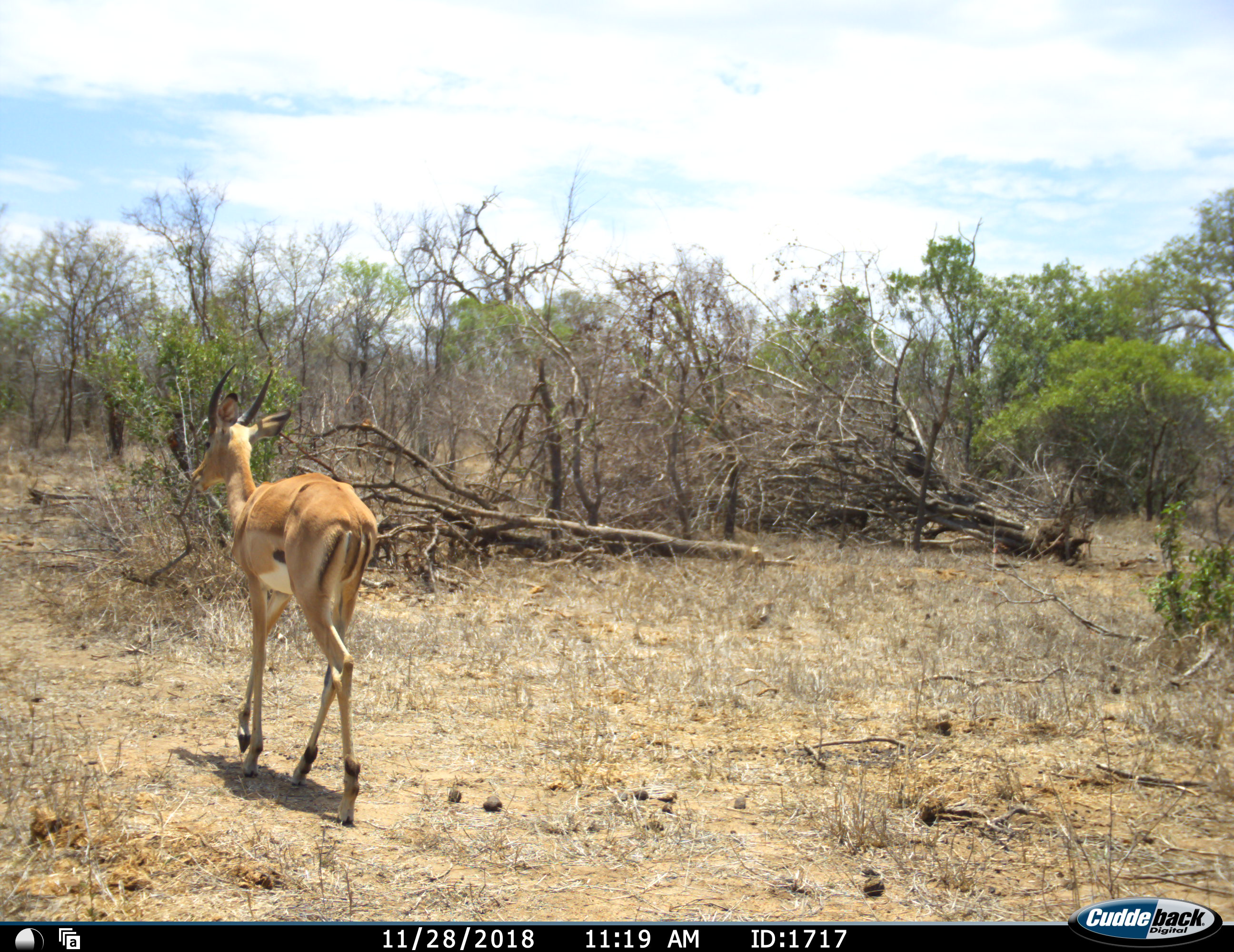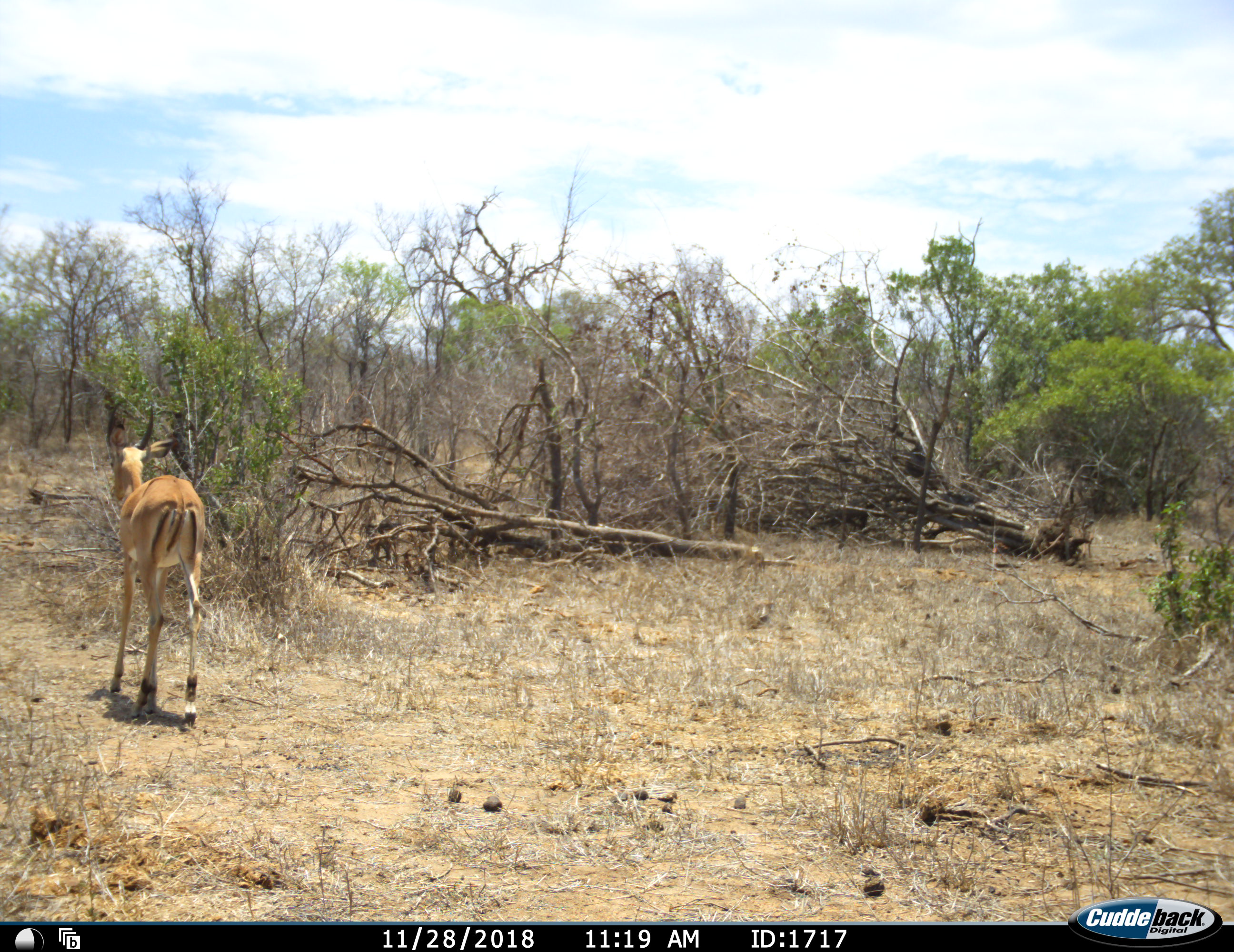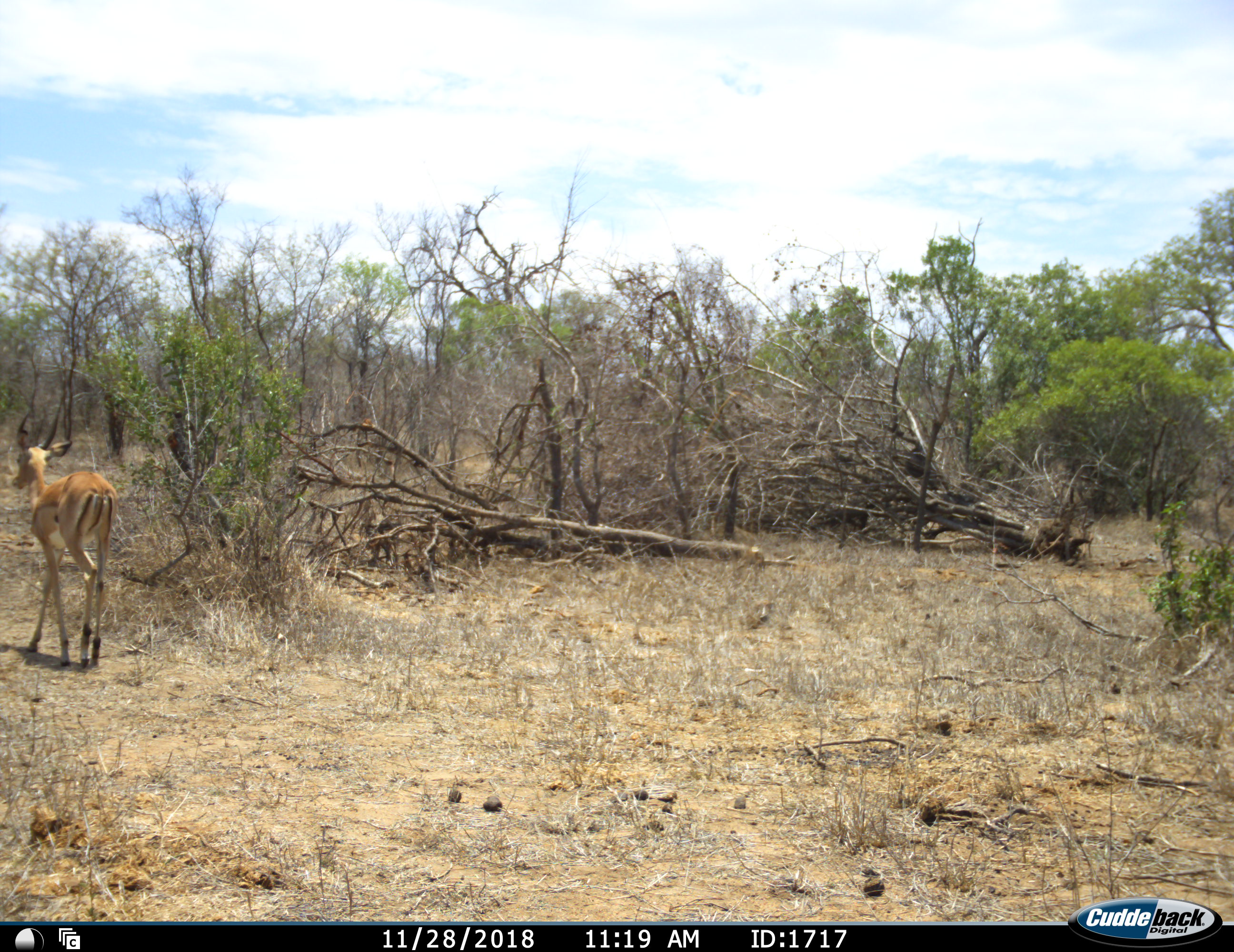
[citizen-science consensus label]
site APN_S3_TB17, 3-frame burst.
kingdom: Animalia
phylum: Chordata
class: Mammalia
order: Artiodactyla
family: Bovidae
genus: Aepyceros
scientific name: Aepyceros melampus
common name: impala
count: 1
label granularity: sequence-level